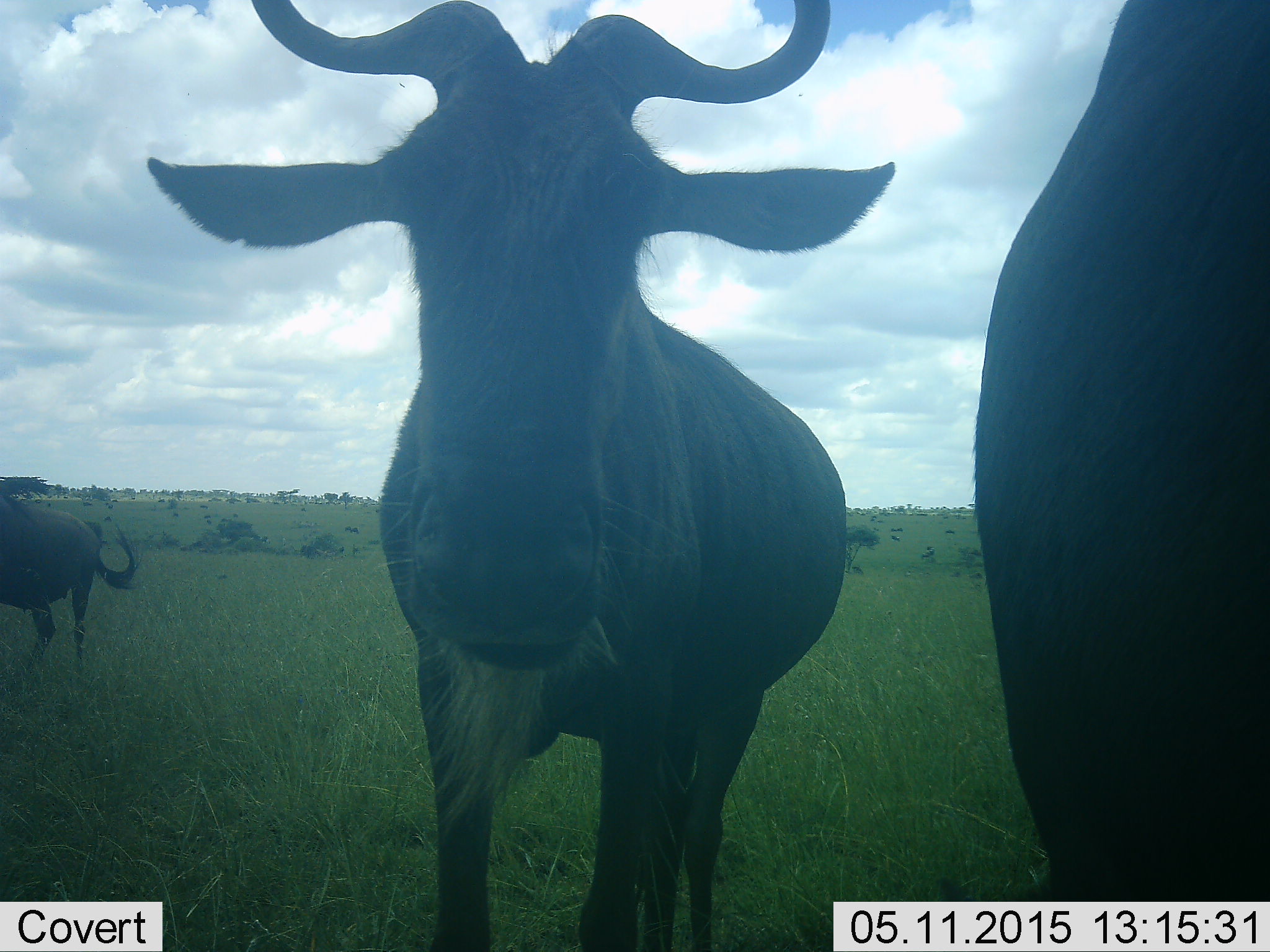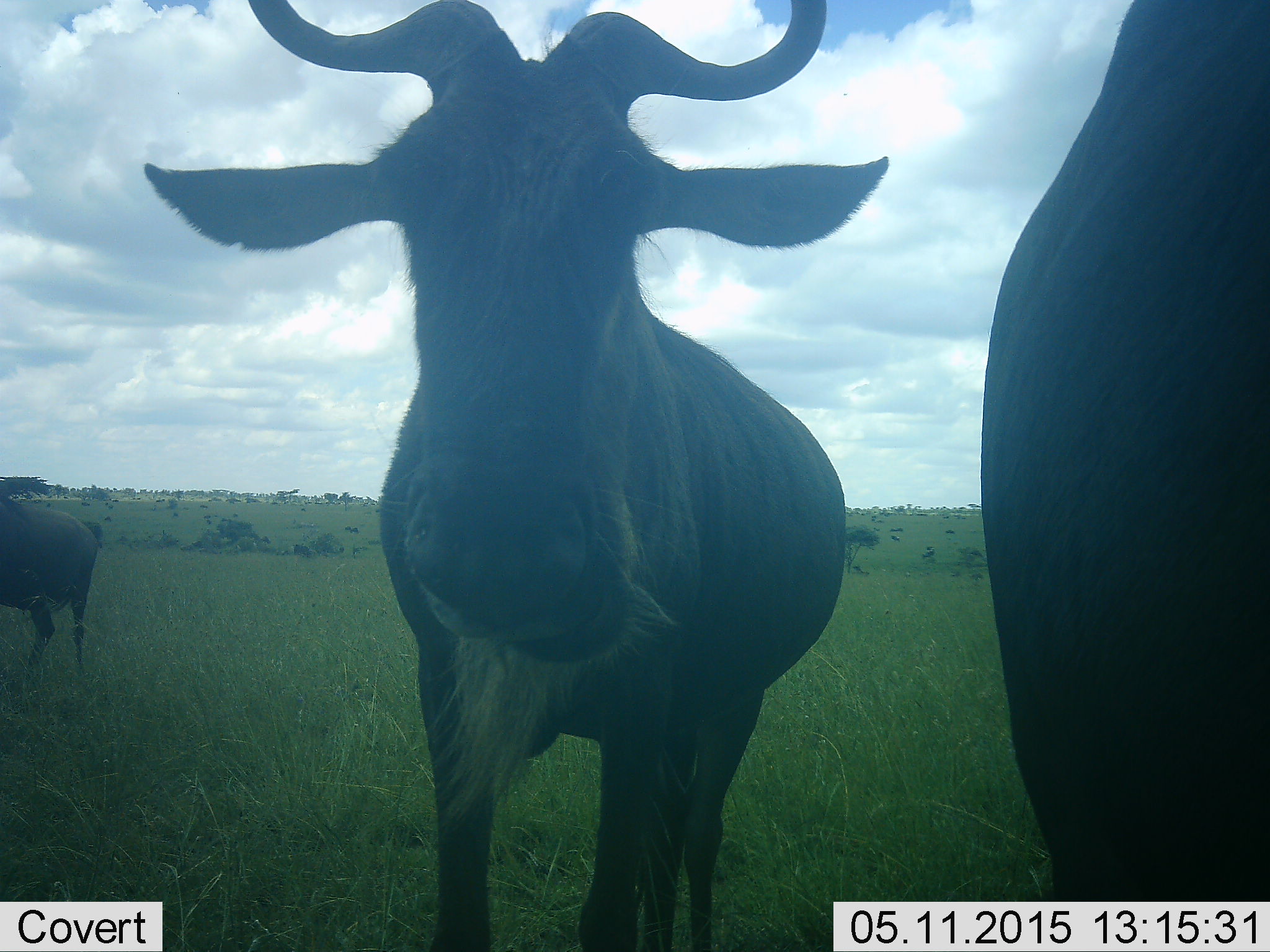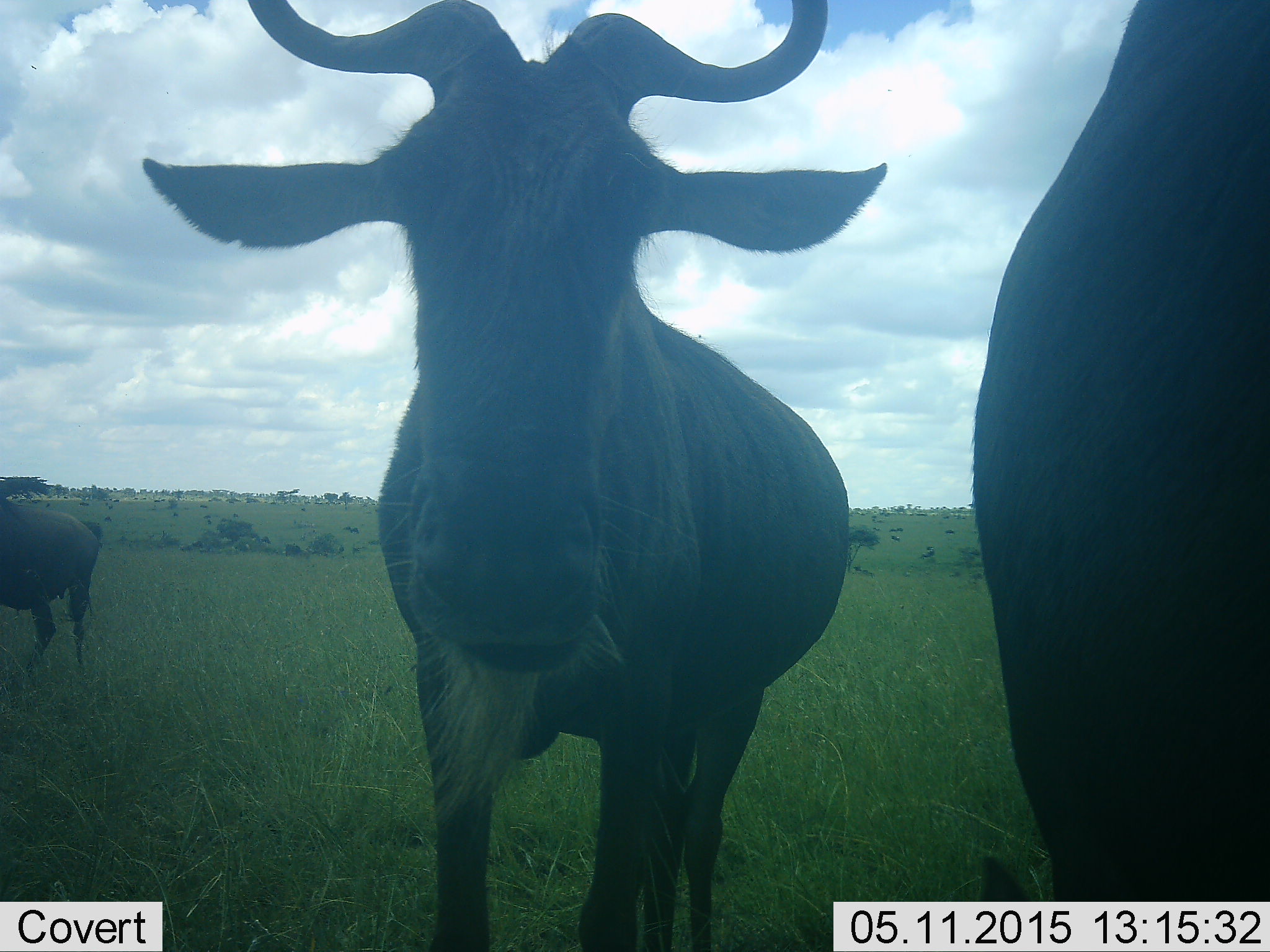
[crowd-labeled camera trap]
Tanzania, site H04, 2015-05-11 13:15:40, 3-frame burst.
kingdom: Animalia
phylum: Chordata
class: Mammalia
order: Artiodactyla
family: Bovidae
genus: Connochaetes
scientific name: Connochaetes taurinus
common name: blue wildebeest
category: wildebeest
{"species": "wildebeest (blue wildebeest) (Connochaetes taurinus)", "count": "3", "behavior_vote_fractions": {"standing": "60%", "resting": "0%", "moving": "20%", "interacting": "0%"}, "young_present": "0%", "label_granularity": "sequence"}